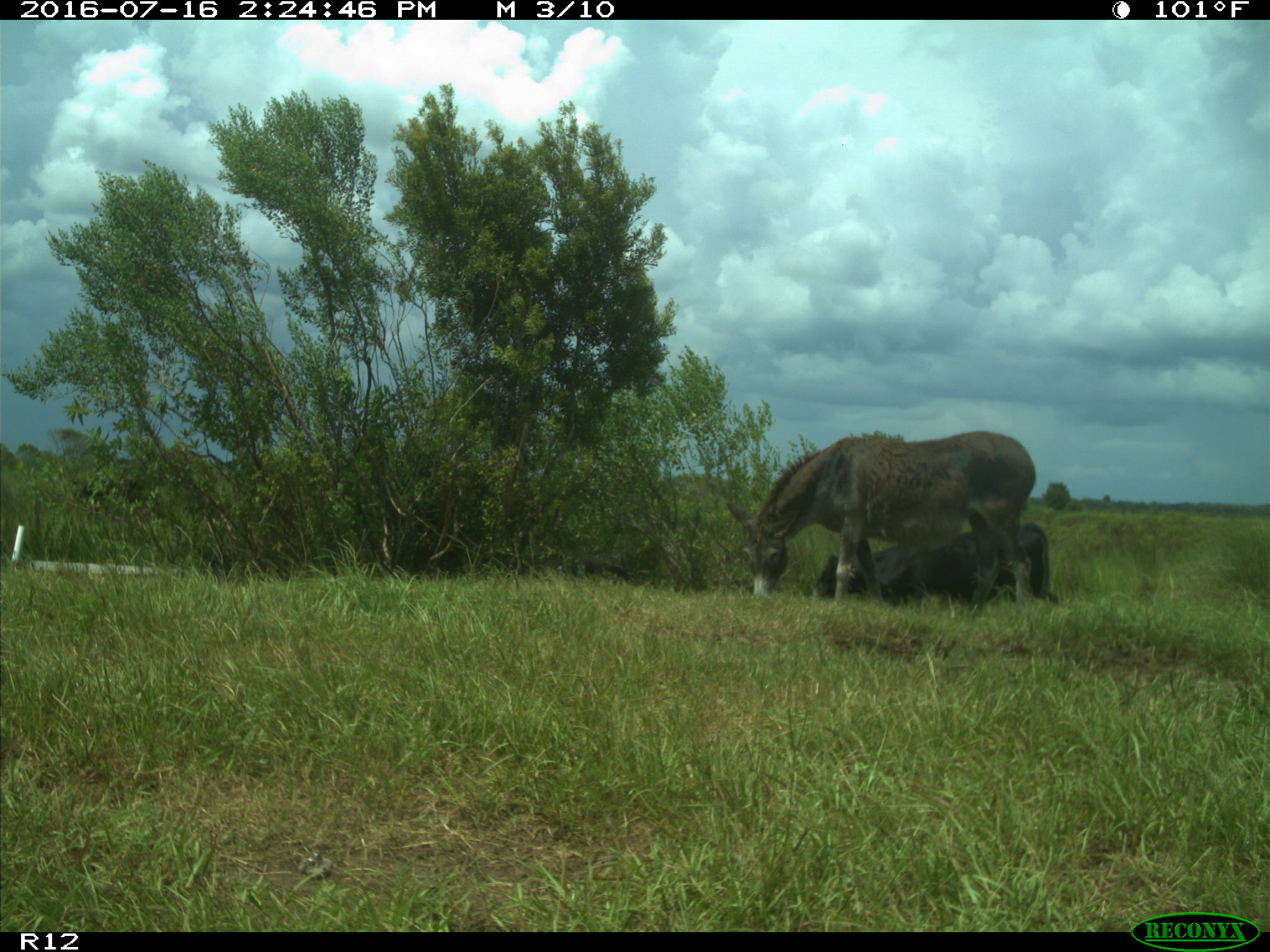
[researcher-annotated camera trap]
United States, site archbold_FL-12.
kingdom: Animalia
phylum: Chordata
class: Mammalia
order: Artiodactyla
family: Bovidae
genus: Bos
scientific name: Bos taurus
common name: domestic cow